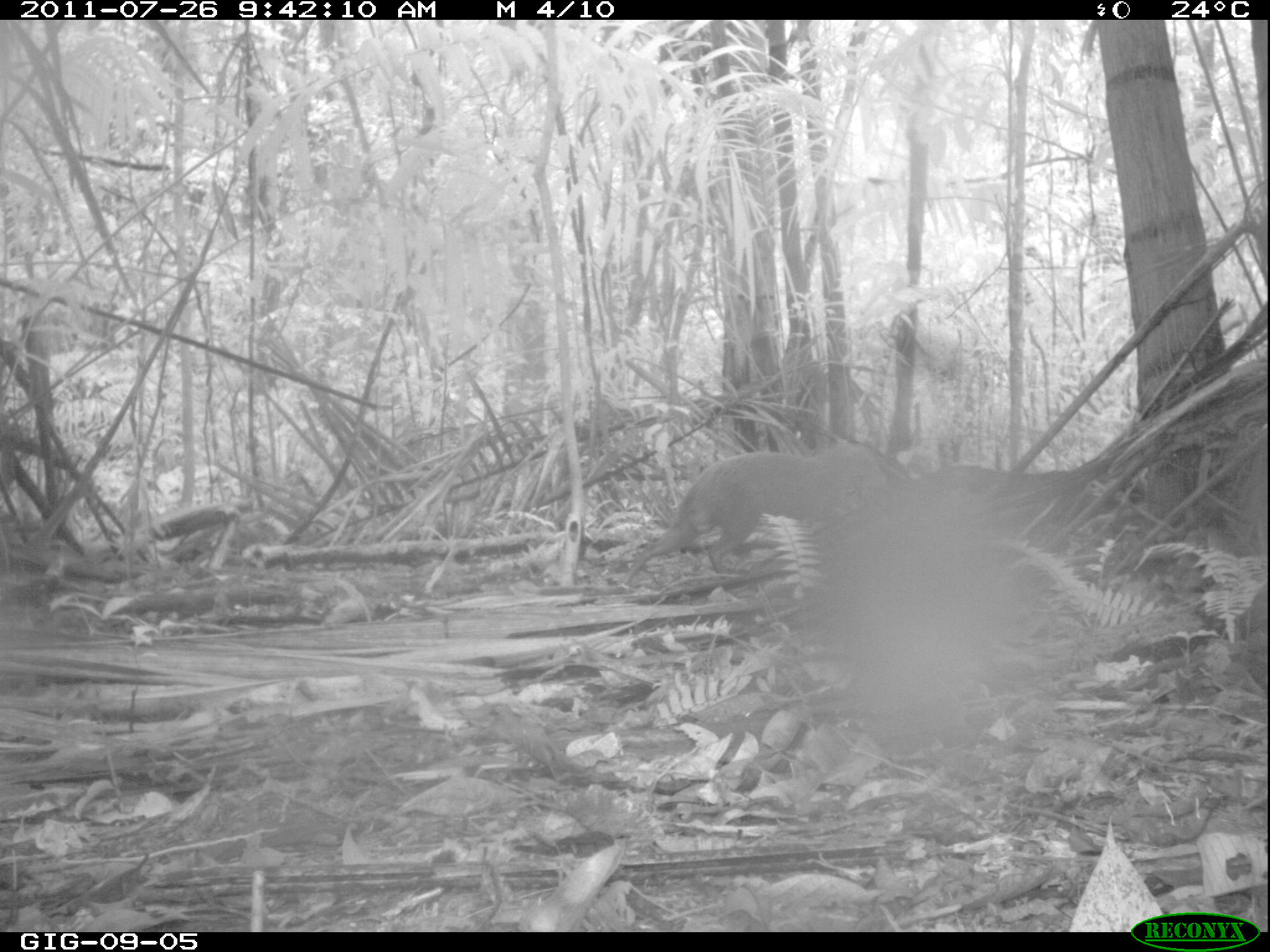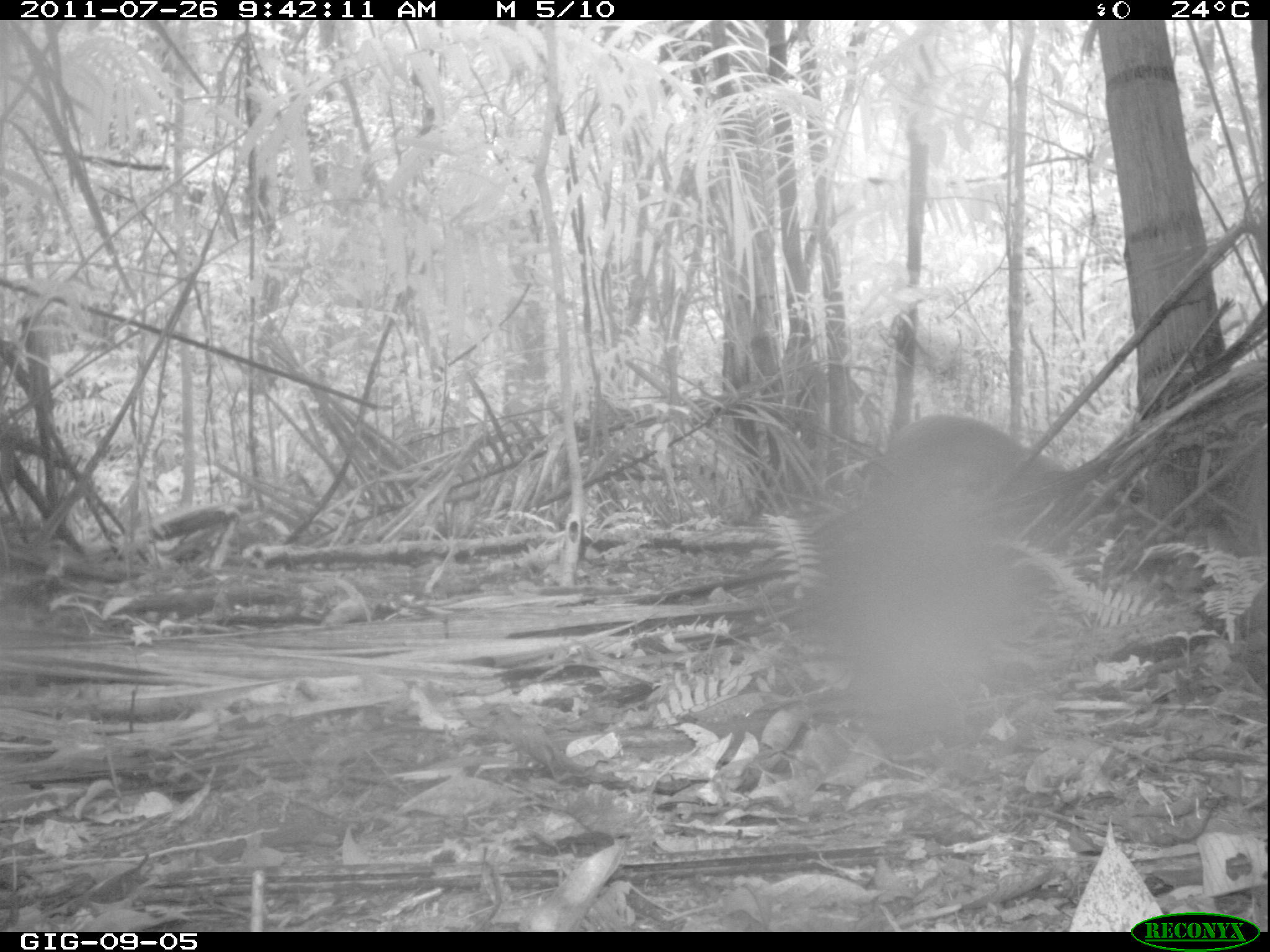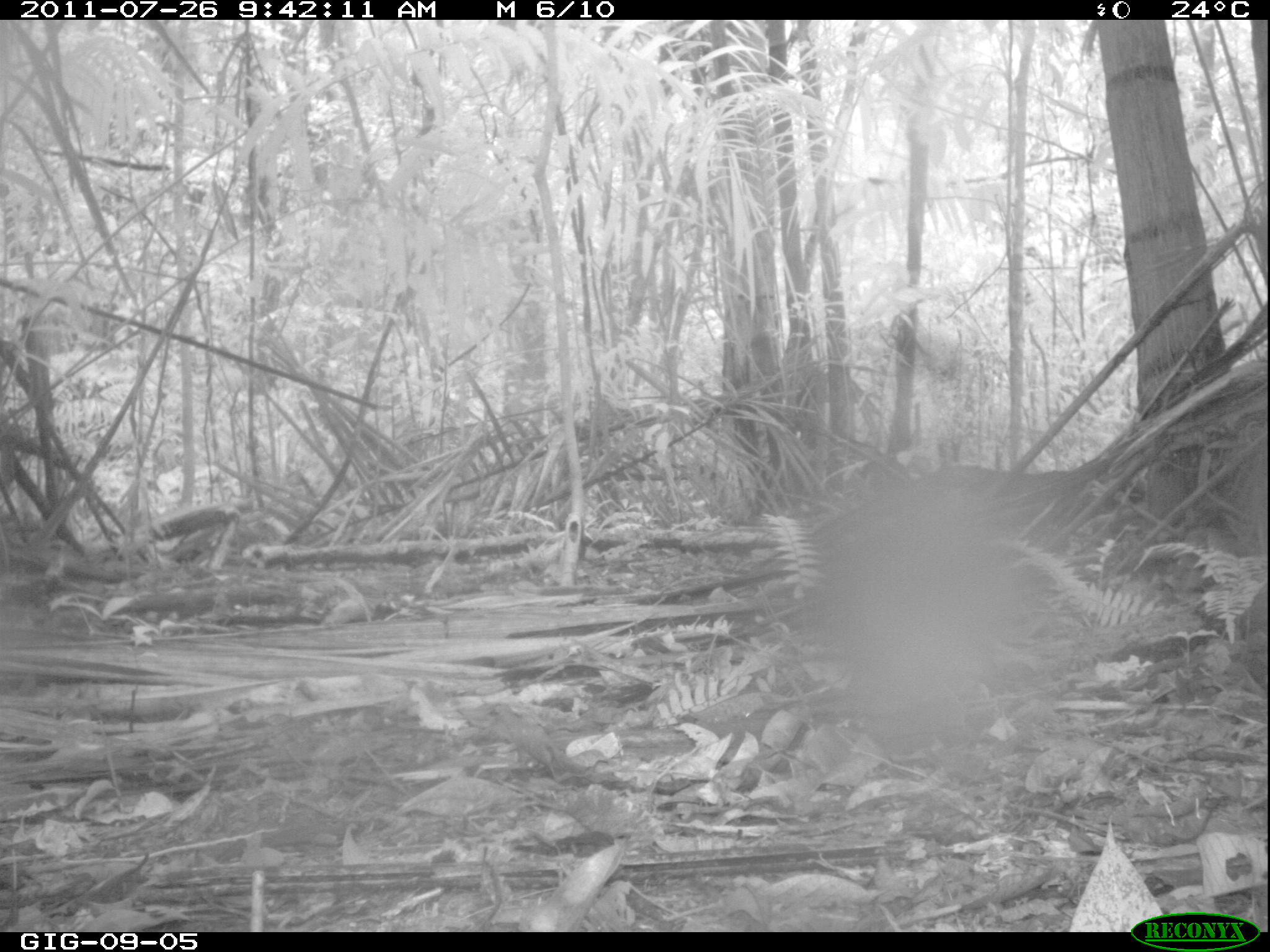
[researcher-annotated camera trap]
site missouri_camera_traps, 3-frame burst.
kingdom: Animalia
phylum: Chordata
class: Mammalia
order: Rodentia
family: Dasyproctidae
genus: Dasyprocta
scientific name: Dasyprocta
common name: agouti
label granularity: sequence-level